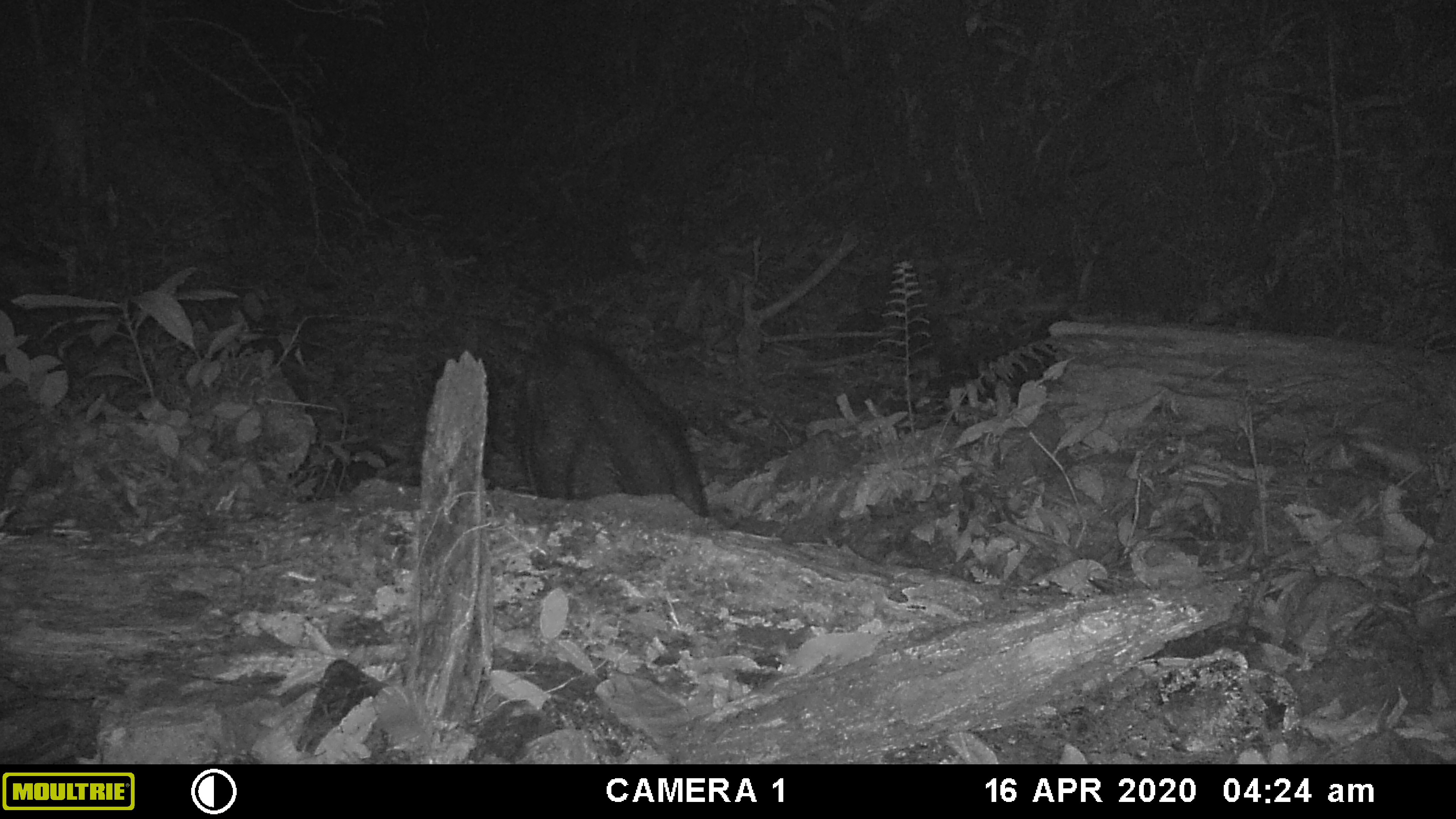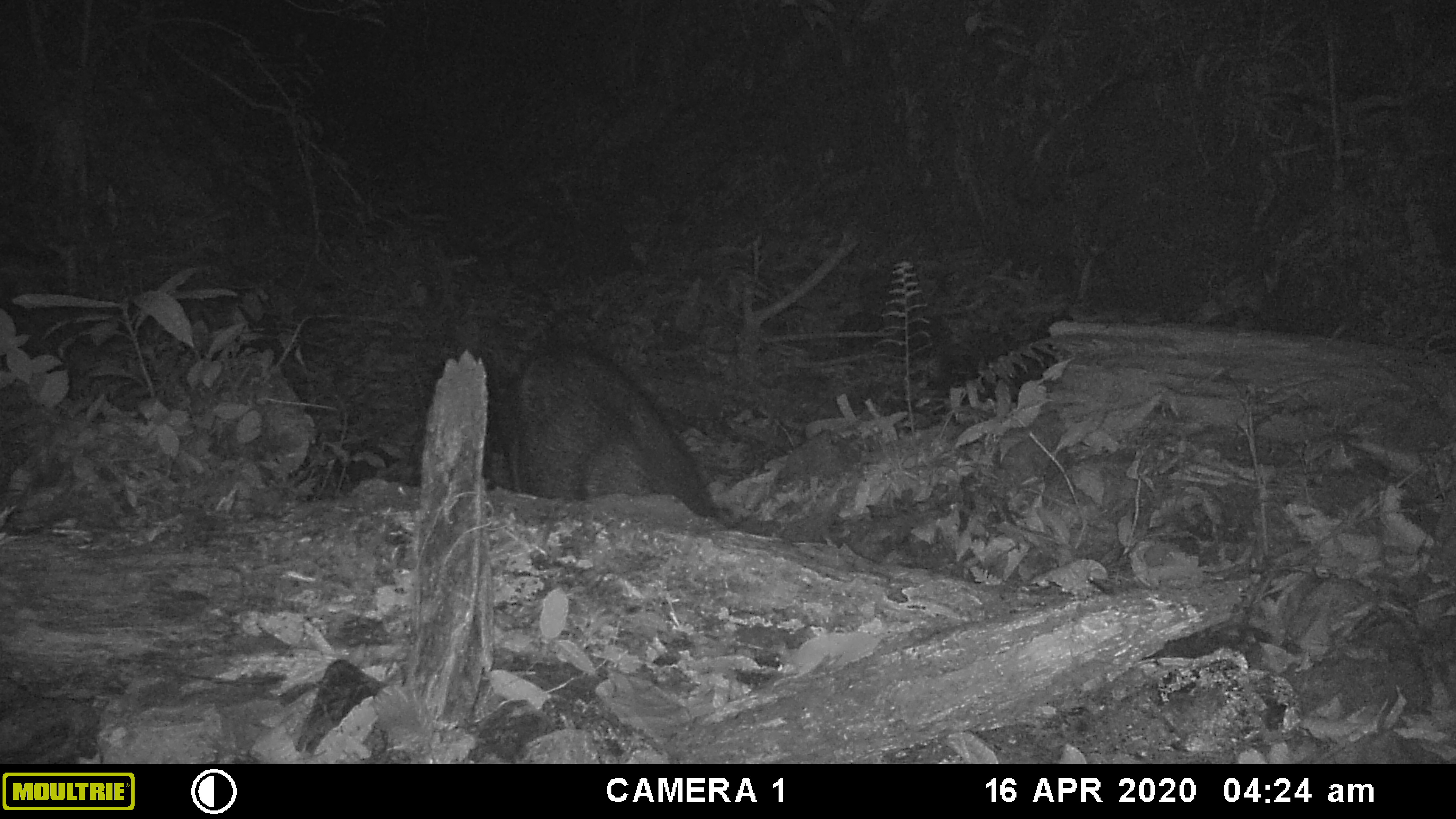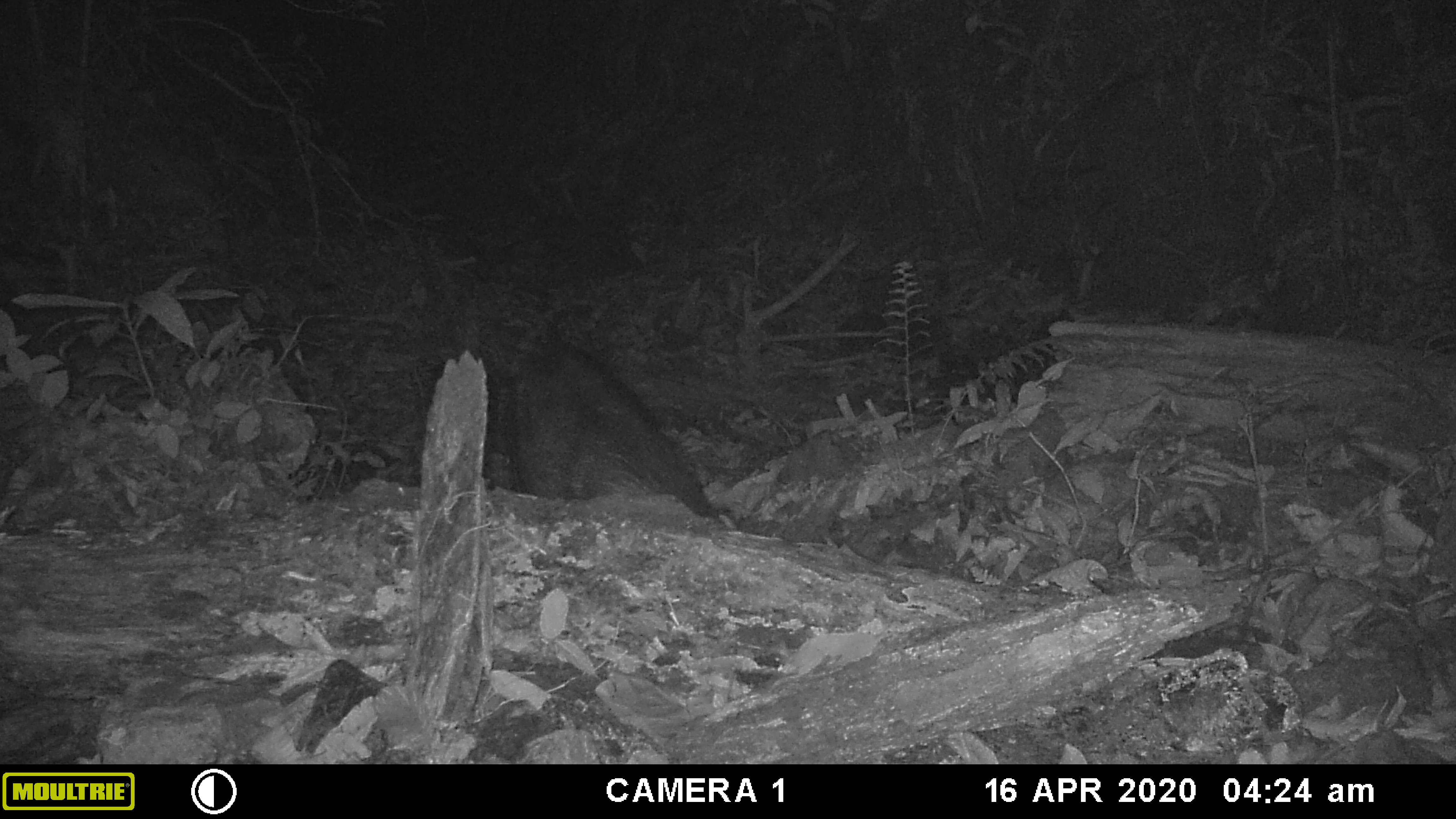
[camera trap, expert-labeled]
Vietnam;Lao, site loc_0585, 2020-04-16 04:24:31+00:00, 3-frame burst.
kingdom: Animalia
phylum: Chordata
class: Mammalia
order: Artiodactyla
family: Suidae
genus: Sus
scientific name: Sus scrofa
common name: eurasian wild pig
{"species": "eurasian wild pig (Sus scrofa)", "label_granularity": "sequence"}